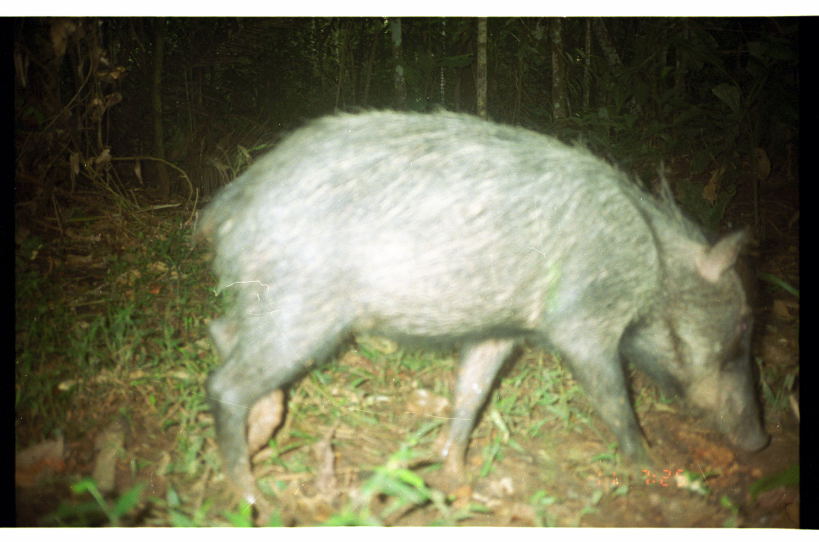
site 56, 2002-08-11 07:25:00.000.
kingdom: Animalia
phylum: Chordata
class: Mammalia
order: Artiodactyla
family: Tayassuidae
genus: Tayassu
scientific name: Tayassu pecari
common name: white-lipped peccary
Tayassu pecari (white-lipped peccary).